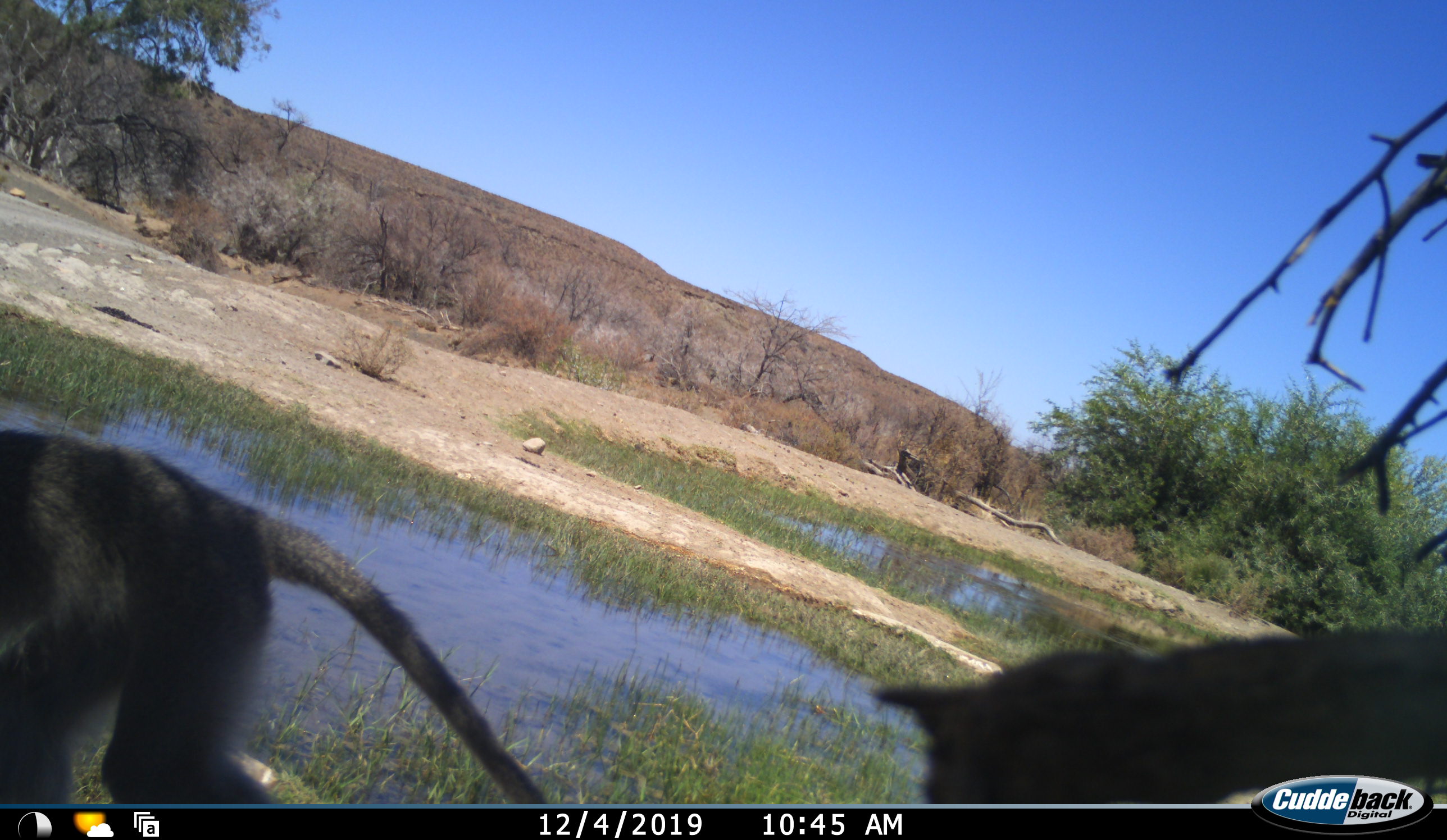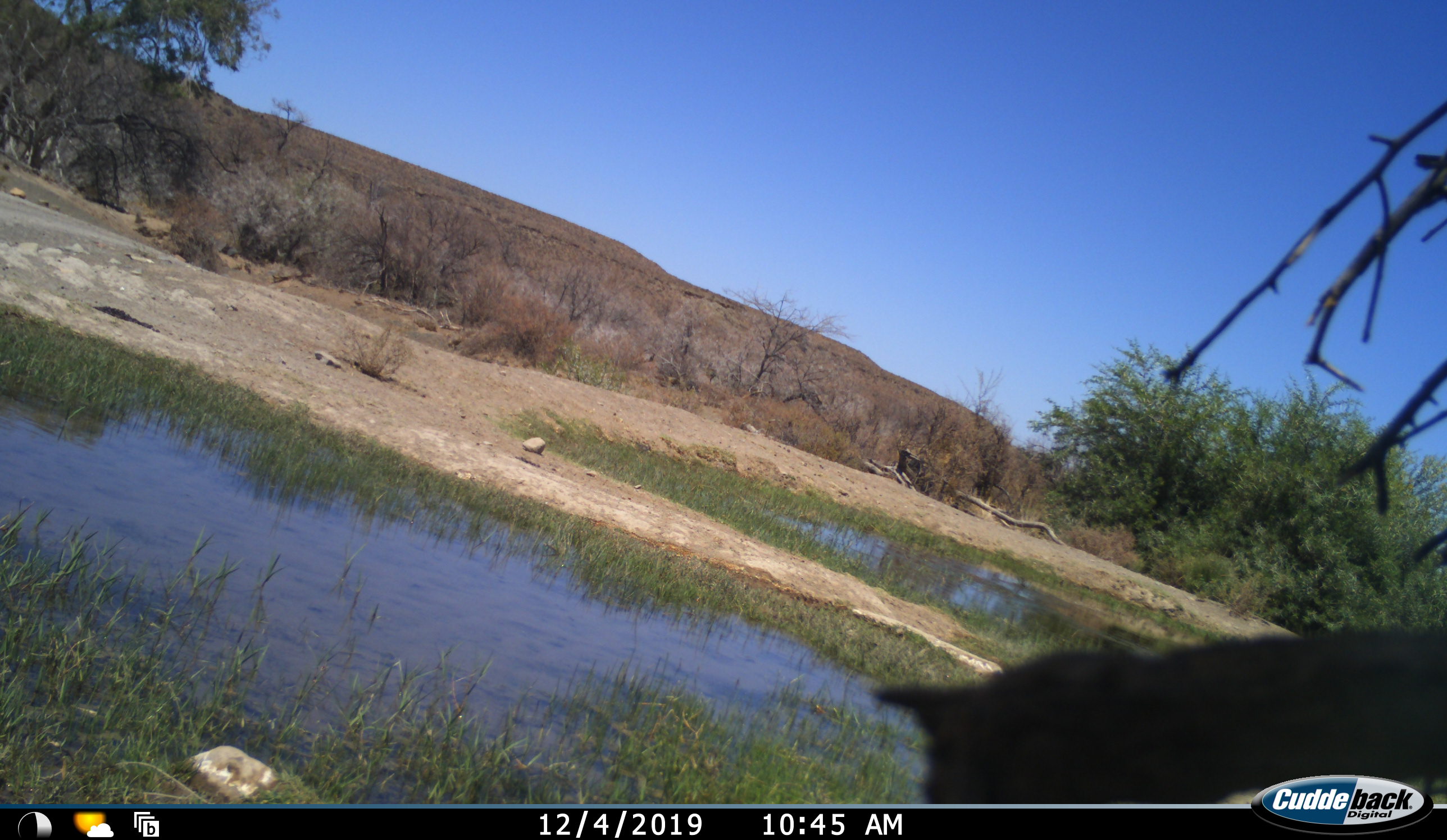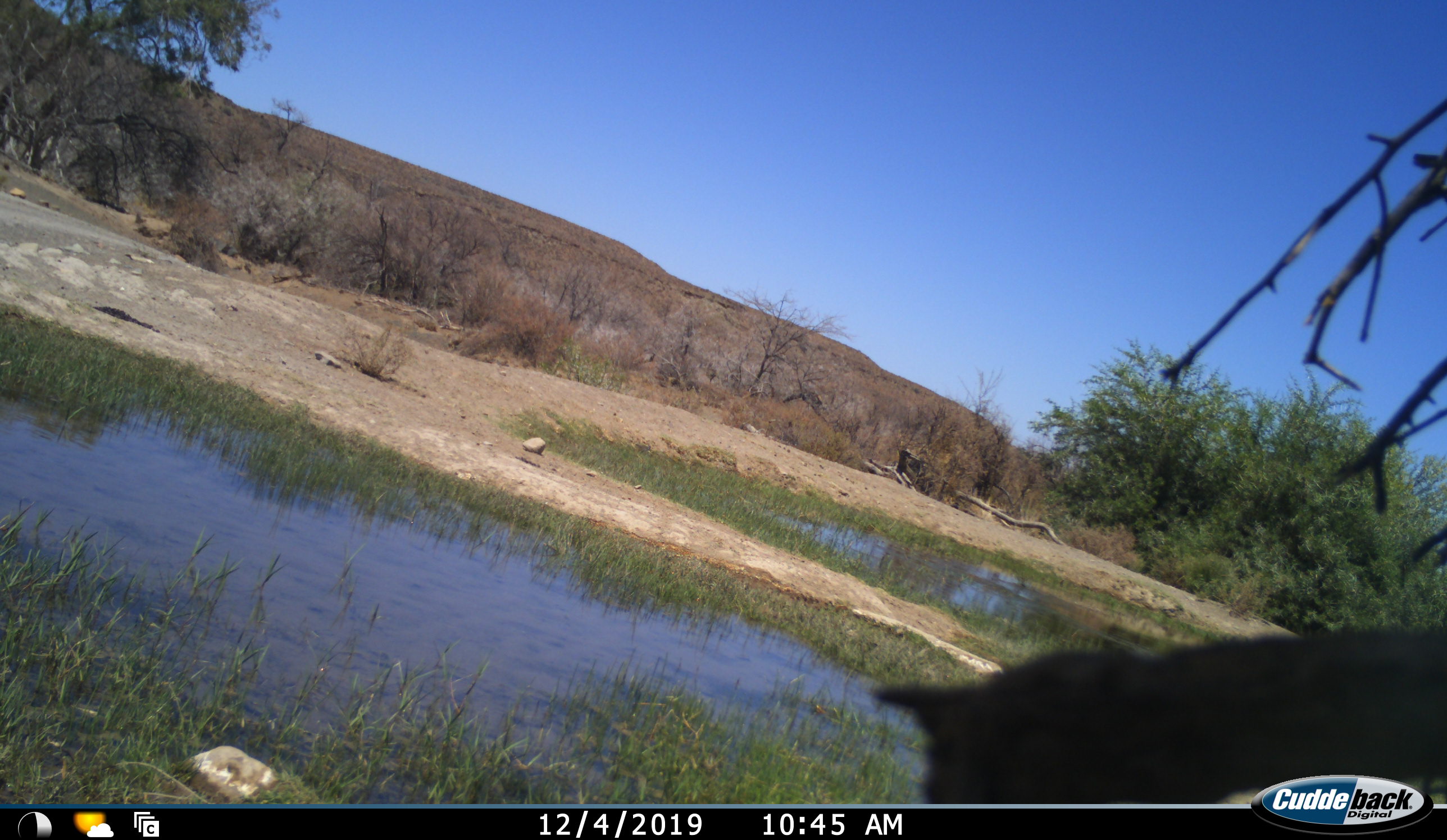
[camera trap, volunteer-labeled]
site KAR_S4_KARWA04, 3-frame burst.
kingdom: Animalia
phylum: Chordata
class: Mammalia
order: Primates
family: Cercopithecidae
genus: Chlorocebus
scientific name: Chlorocebus pygerythrus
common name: vervet monkey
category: monkeyvervet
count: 1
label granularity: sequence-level